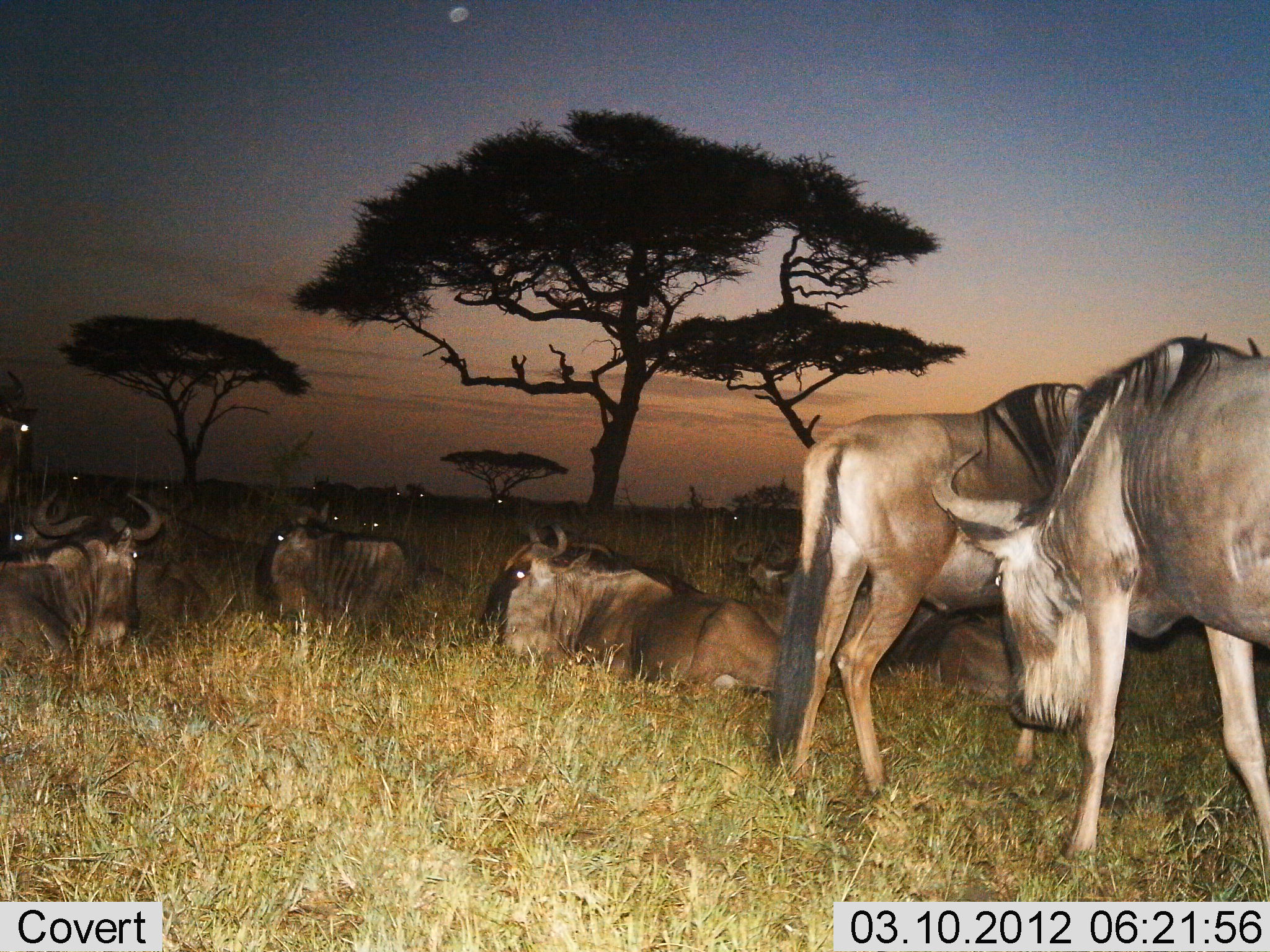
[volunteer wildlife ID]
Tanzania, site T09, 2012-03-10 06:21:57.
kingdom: Animalia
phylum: Chordata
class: Mammalia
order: Artiodactyla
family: Bovidae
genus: Connochaetes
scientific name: Connochaetes taurinus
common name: blue wildebeest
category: wildebeest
Wildebeest (blue wildebeest) (Connochaetes taurinus), count 11-50. Behavior (volunteer vote fractions): standing 80%, resting 100%, moving 5%, interacting 15%. Young present (vote fraction): 5%. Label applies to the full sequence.